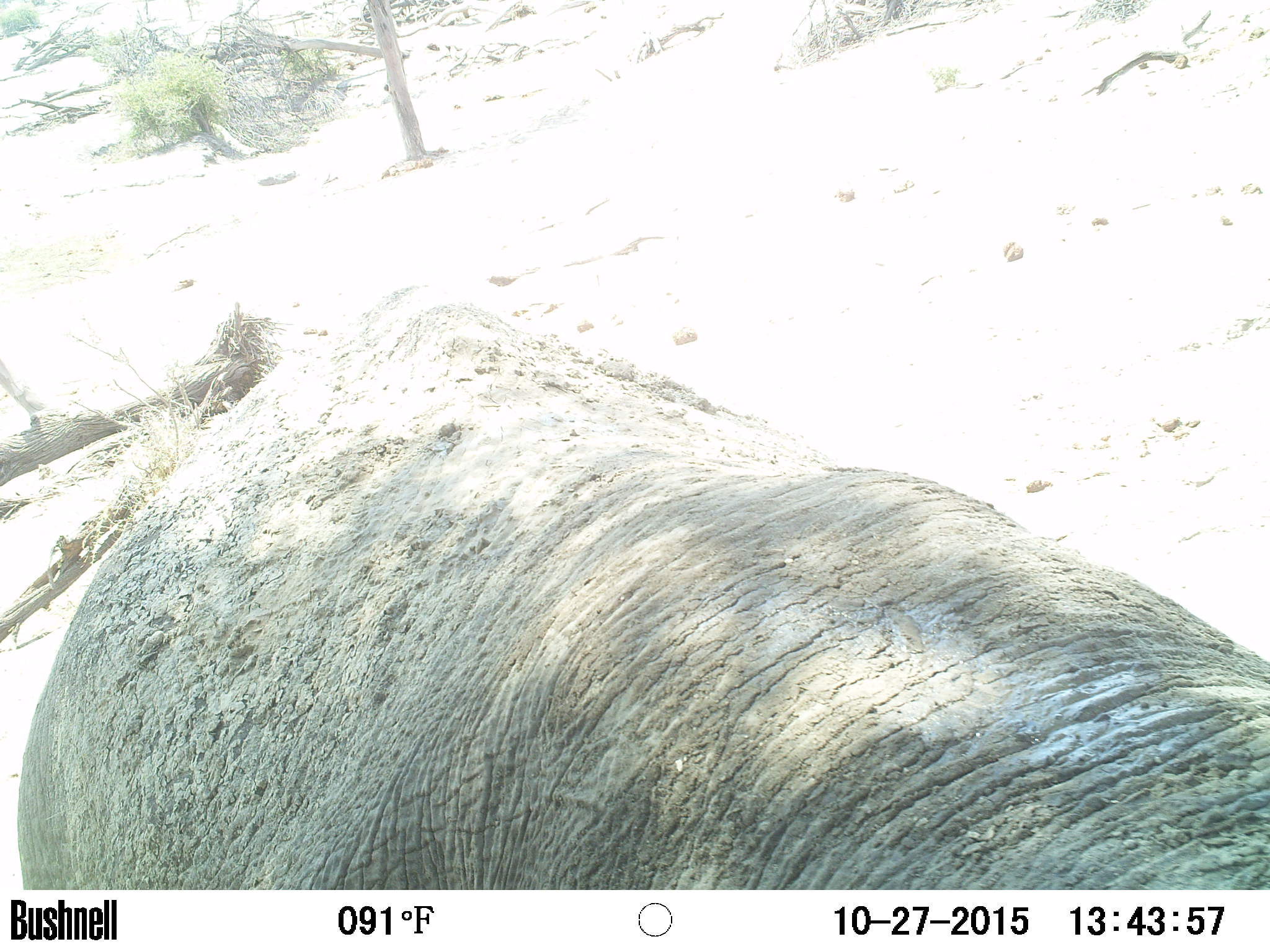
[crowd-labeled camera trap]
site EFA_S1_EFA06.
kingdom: Animalia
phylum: Chordata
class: Mammalia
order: Proboscidea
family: Elephantidae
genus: Loxodonta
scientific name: Loxodonta africana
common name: african bush elephant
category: elephant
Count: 1.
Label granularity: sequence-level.